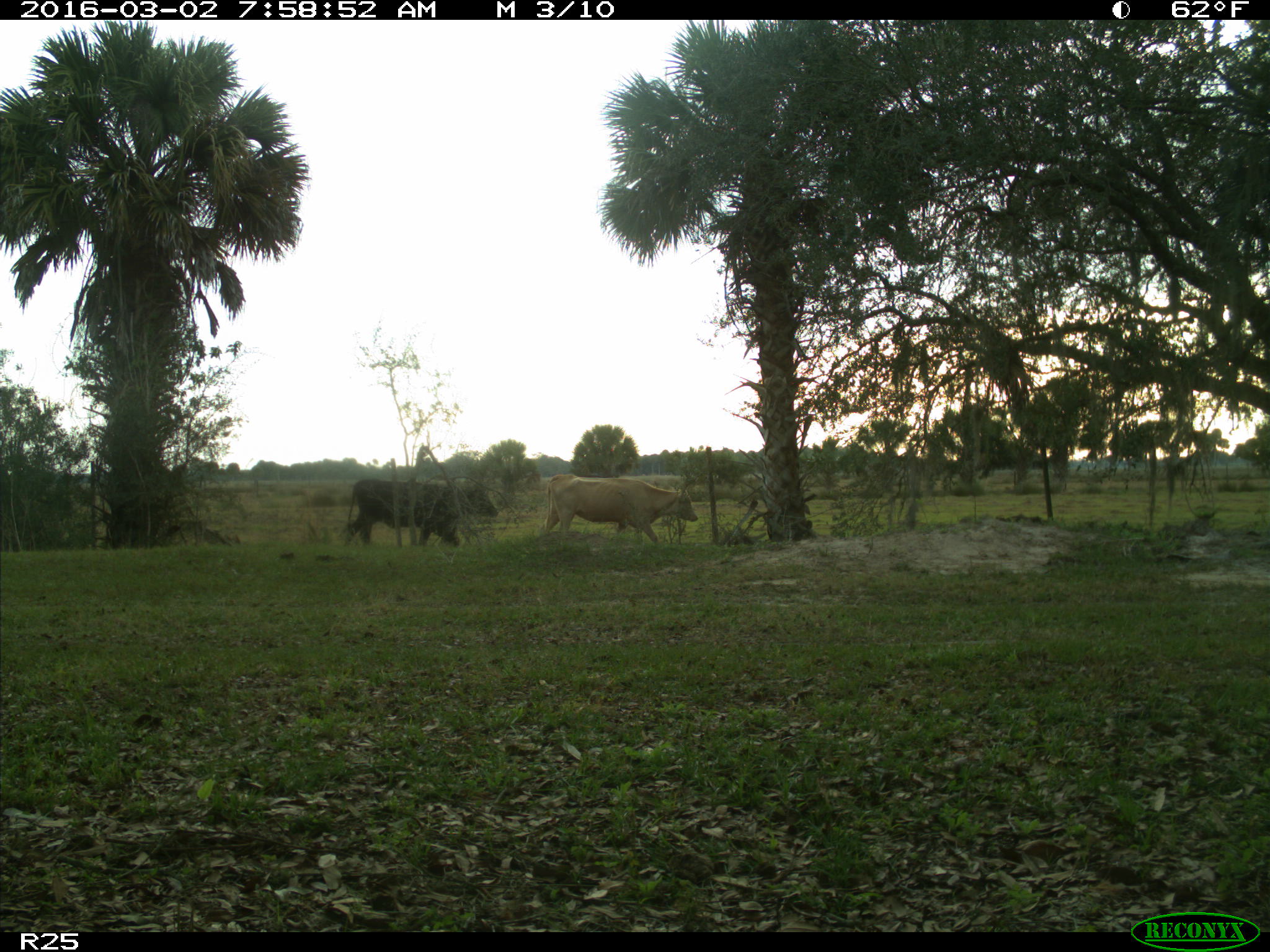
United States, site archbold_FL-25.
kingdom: Animalia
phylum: Chordata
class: Mammalia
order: Artiodactyla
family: Bovidae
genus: Bos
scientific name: Bos taurus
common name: domestic cow